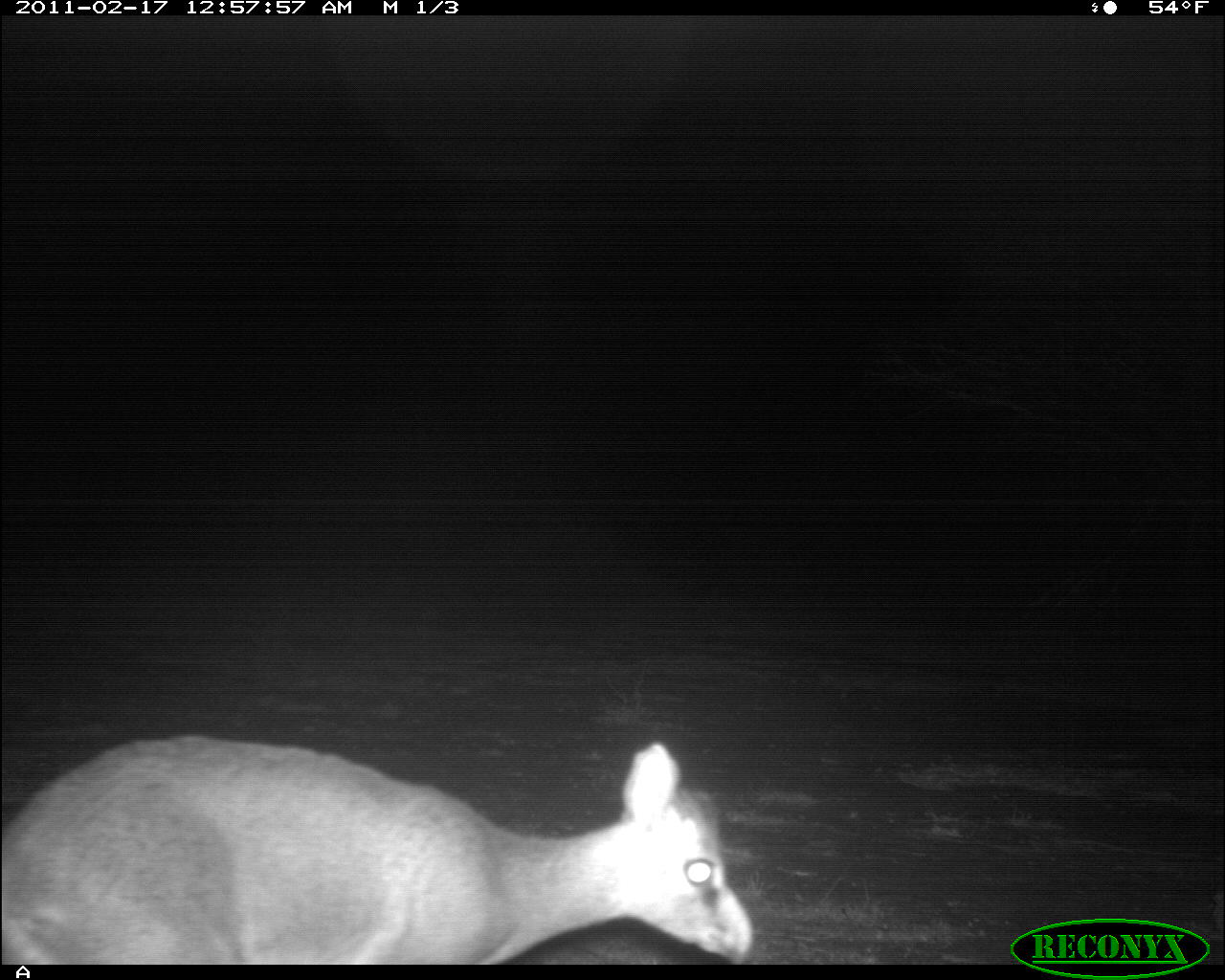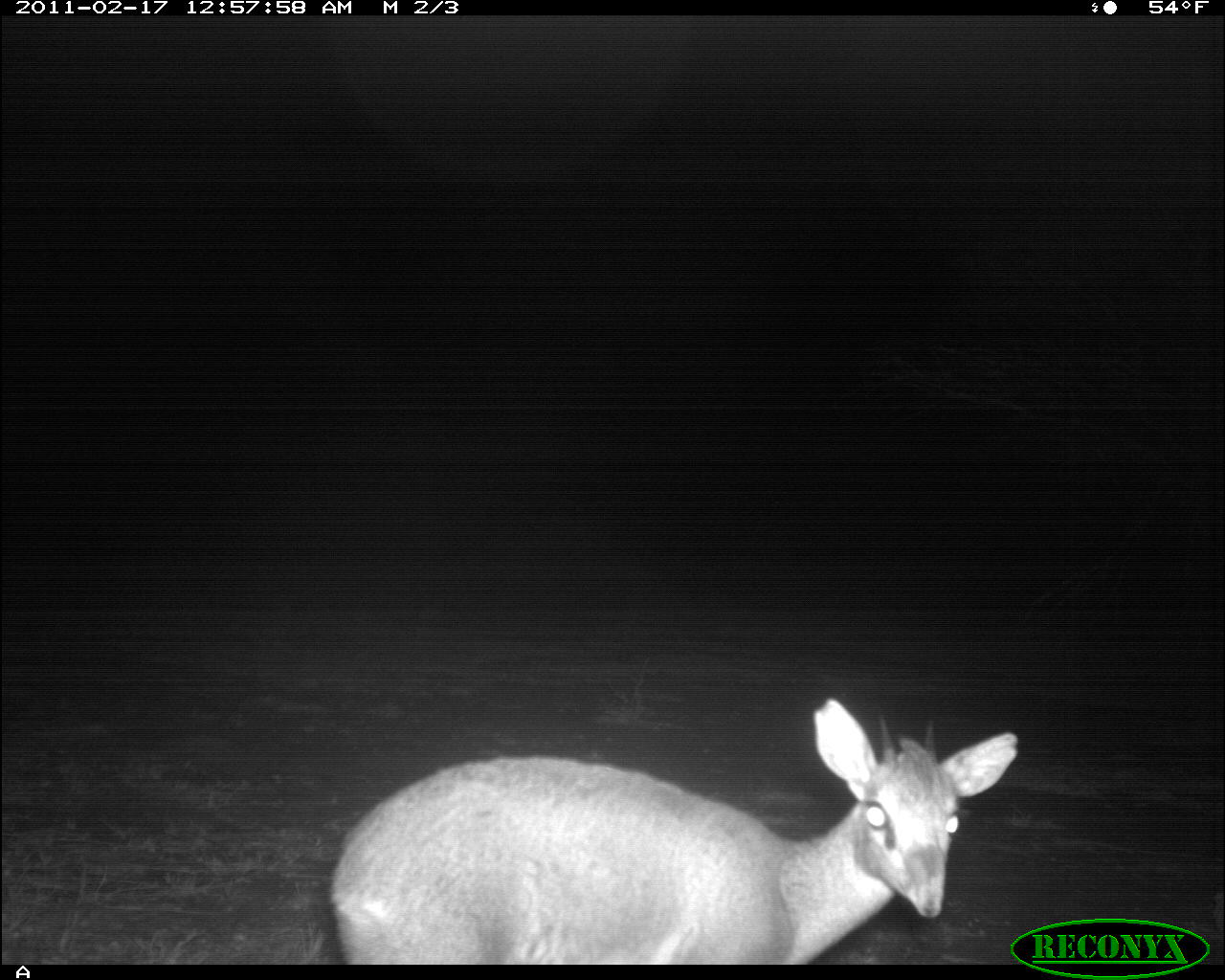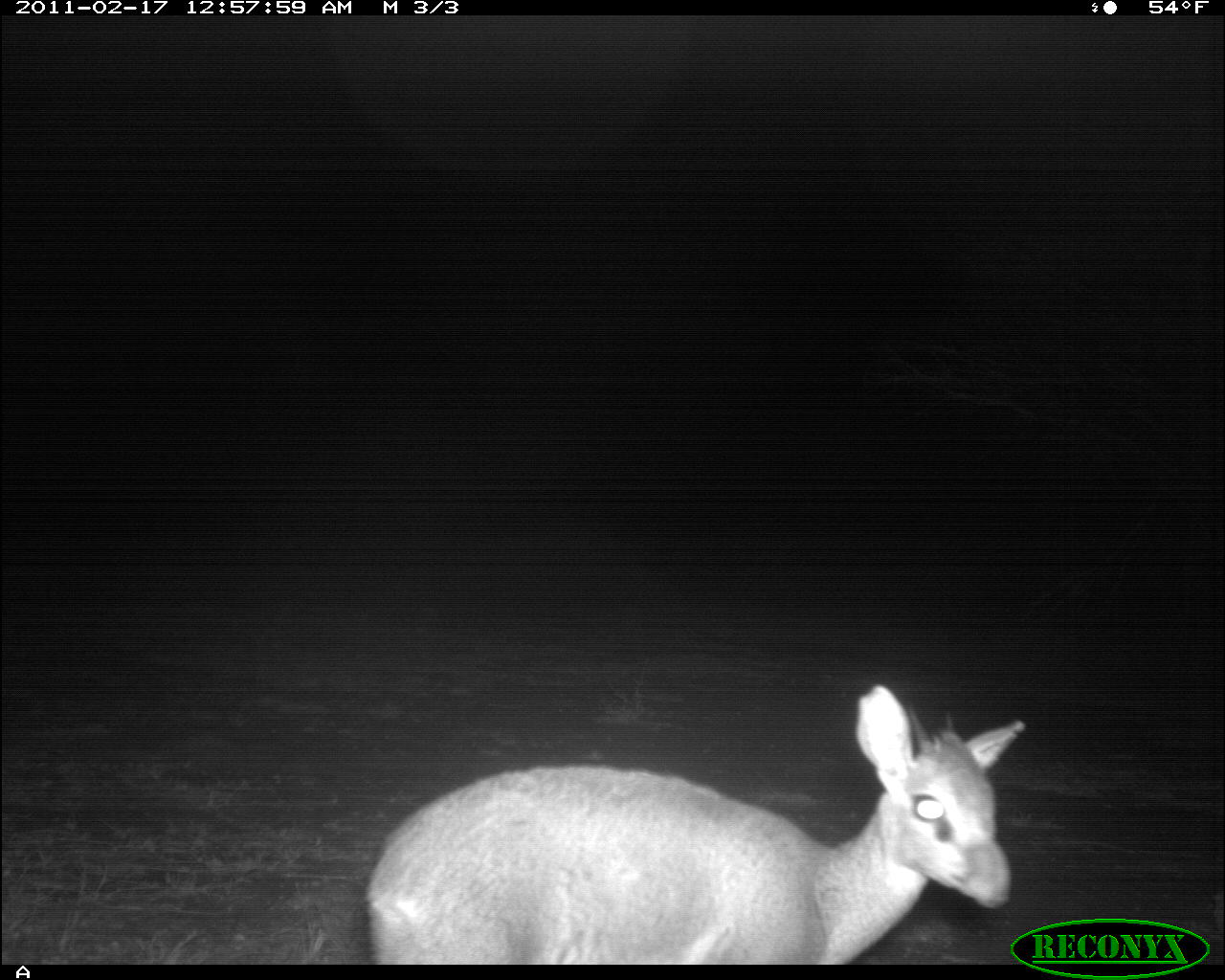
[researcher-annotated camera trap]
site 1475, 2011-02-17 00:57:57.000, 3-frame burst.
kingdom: Animalia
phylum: Chordata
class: Mammalia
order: Artiodactyla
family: Bovidae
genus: Madoqua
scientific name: Madoqua guentheri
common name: günther's dik-dik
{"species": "Madoqua guentheri (günther's dik-dik)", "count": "1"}